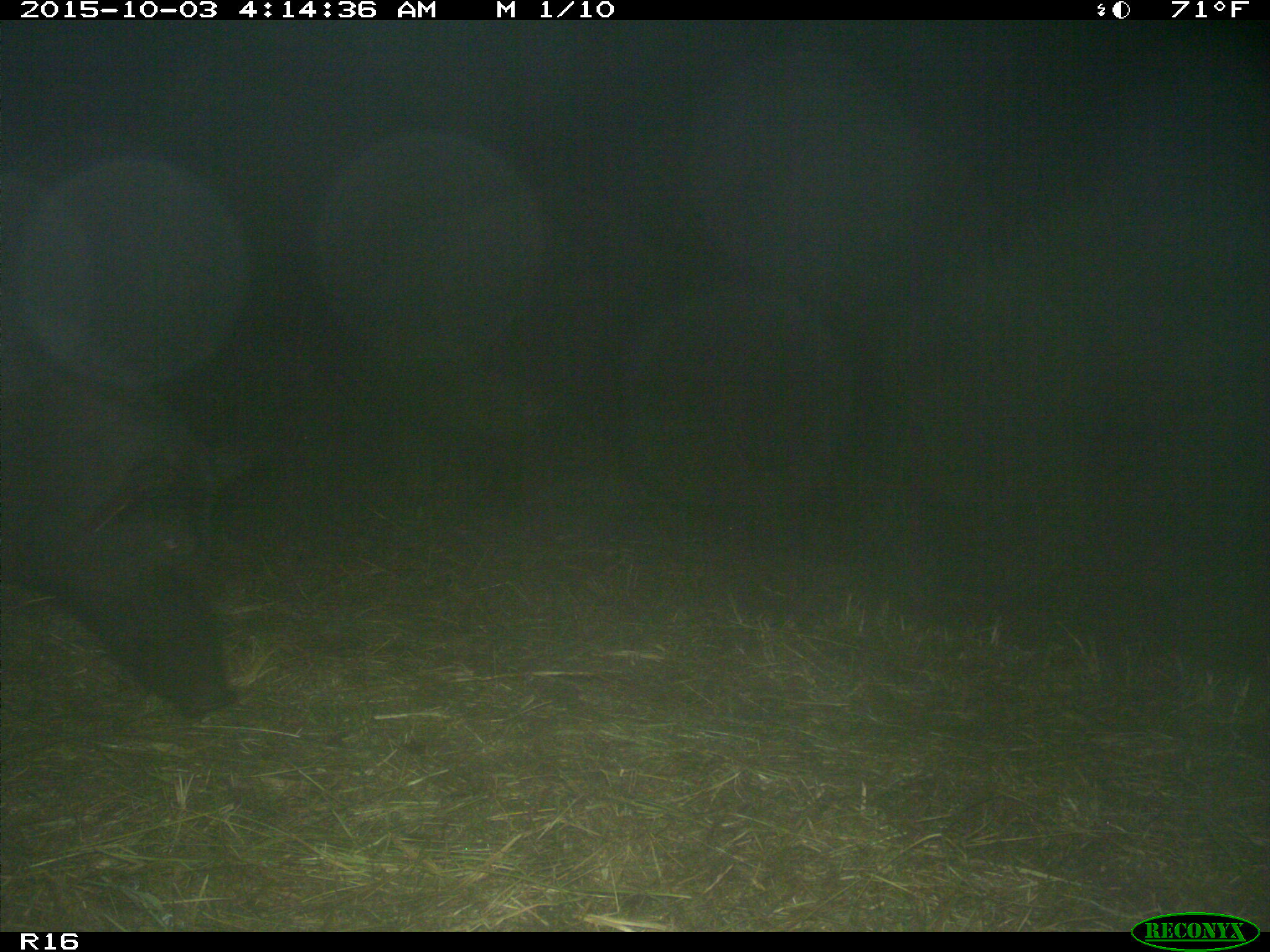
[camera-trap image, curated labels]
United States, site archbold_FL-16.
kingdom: Animalia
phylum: Chordata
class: Mammalia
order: Artiodactyla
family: Suidae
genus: Sus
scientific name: Sus scrofa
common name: wild boar